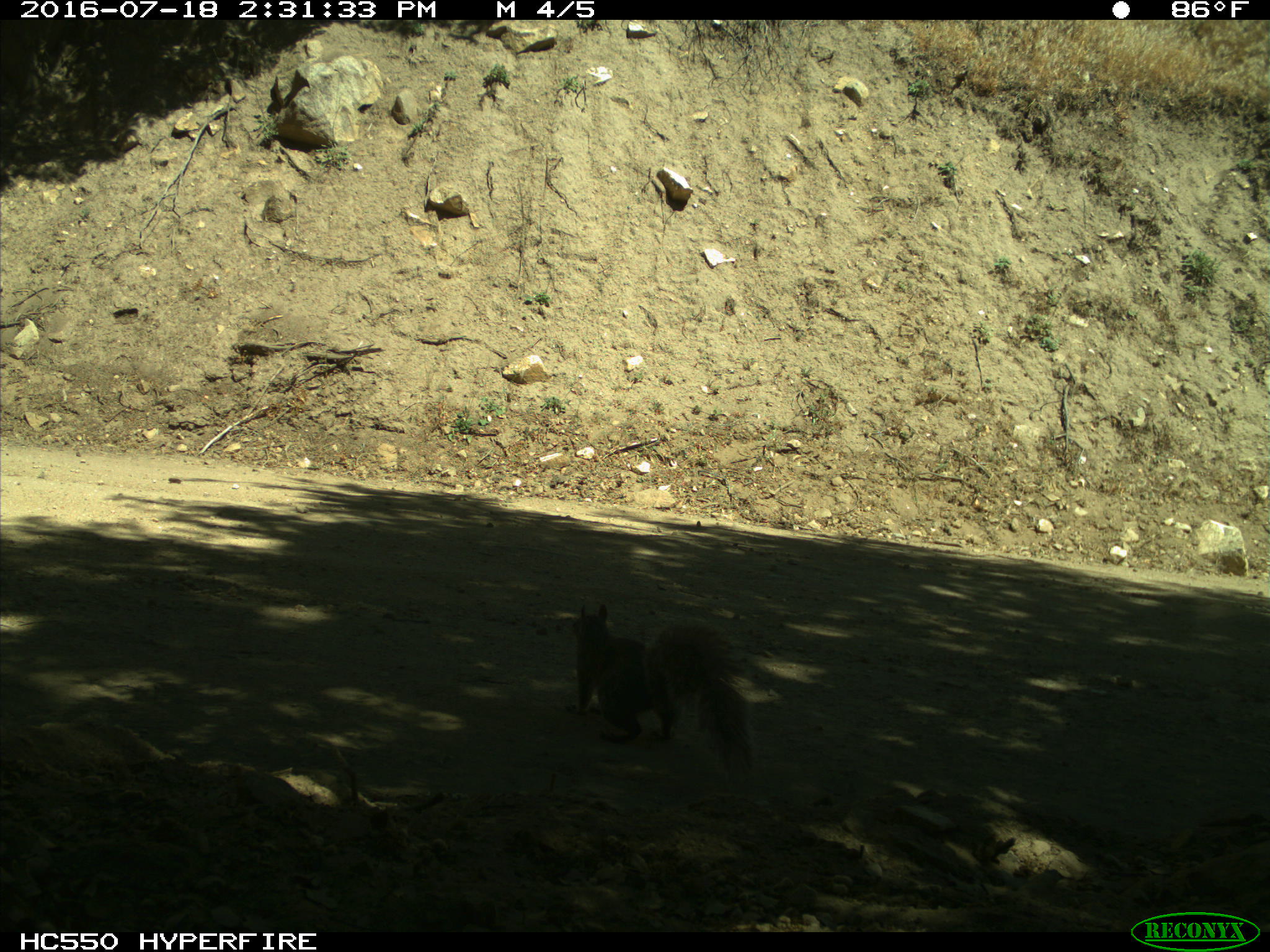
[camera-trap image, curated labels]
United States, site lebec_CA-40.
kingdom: Animalia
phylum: Chordata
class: Mammalia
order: Rodentia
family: Sciuridae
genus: Sciurus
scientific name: Sciurus carolinensis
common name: eastern gray squirrel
Sciurus carolinensis (eastern gray squirrel).